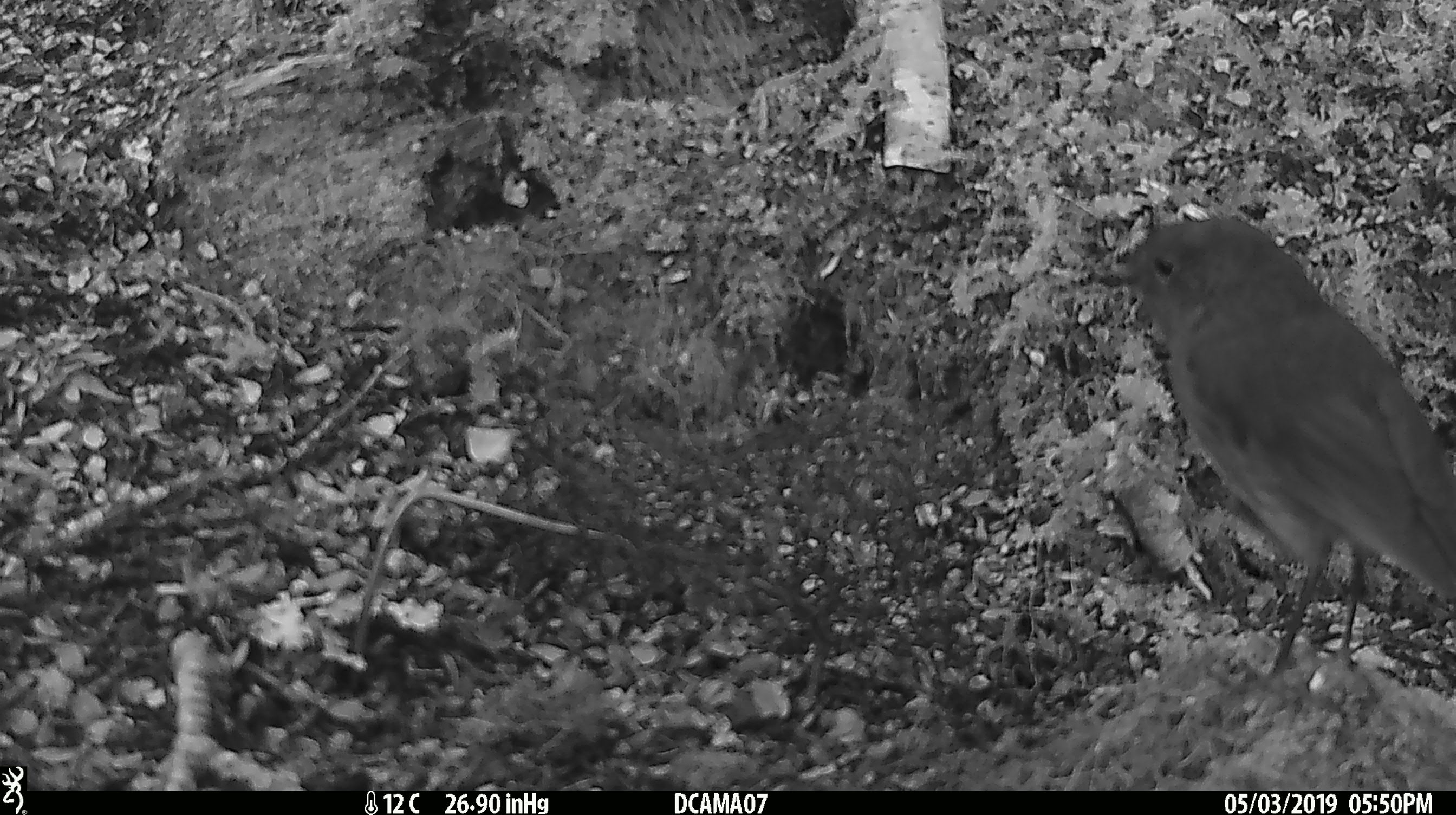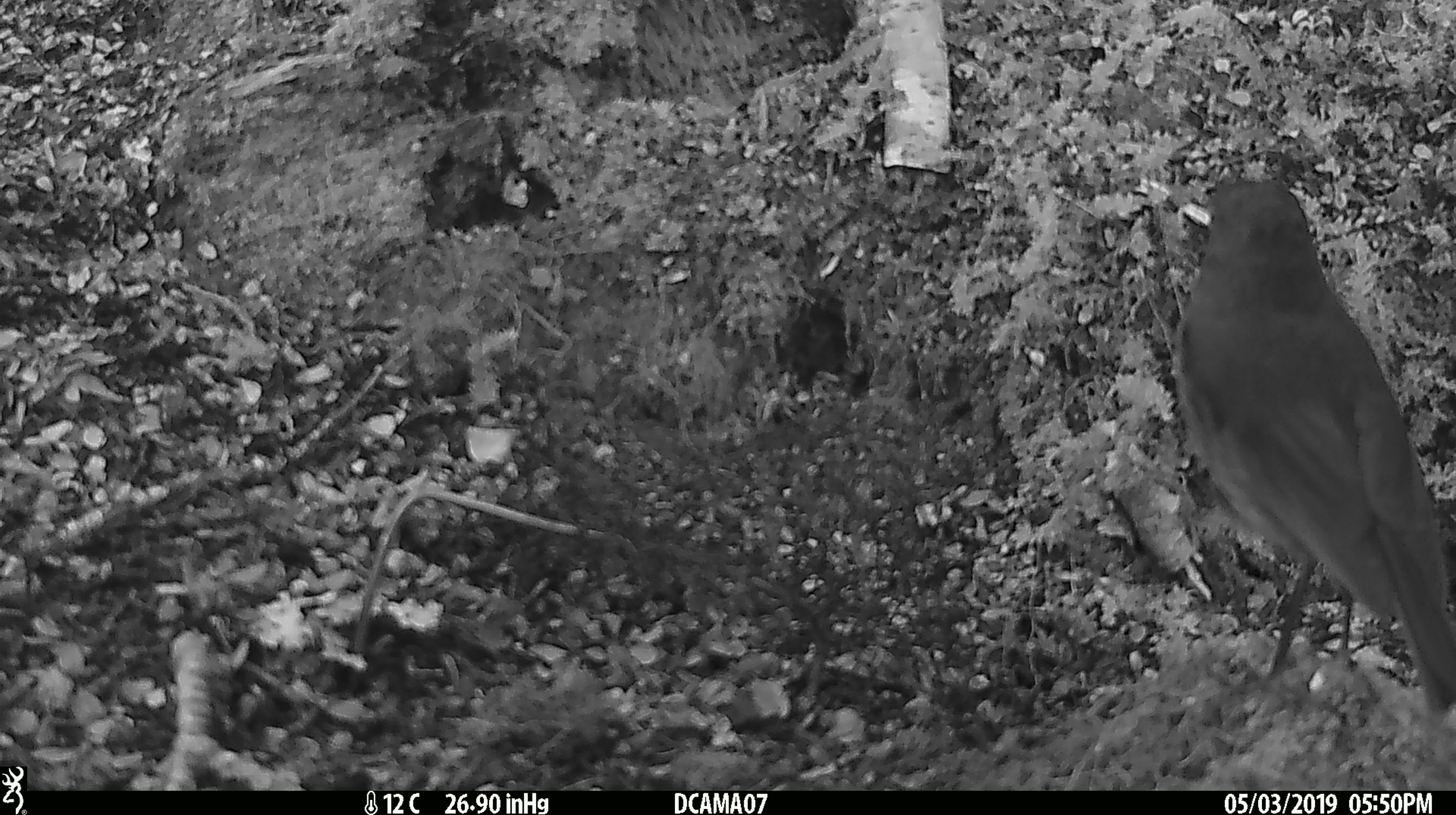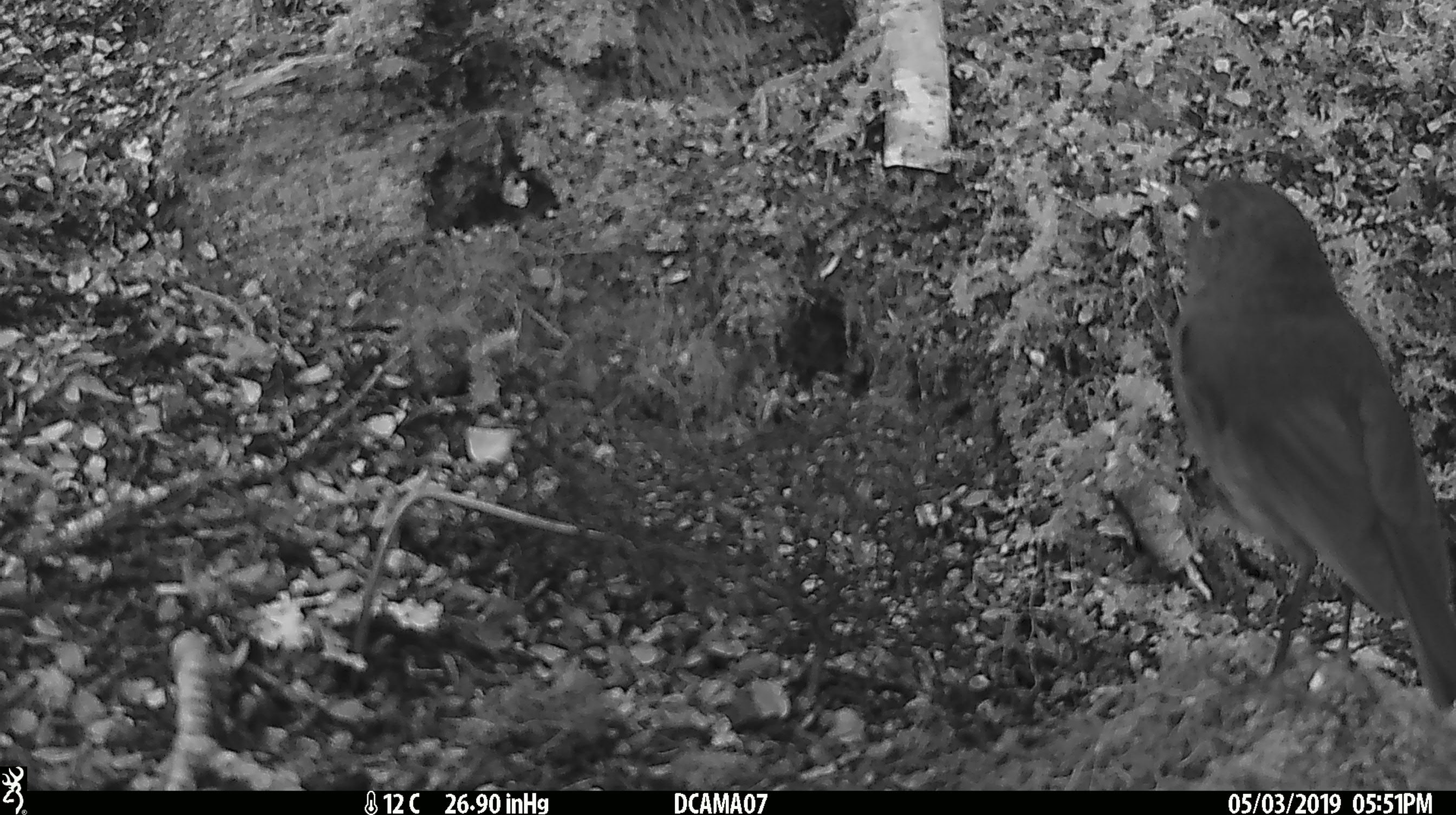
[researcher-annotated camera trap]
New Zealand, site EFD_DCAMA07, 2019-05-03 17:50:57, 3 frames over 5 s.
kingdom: Animalia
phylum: Chordata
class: Aves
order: Passeriformes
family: Petroicidae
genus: Petroica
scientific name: Petroica australis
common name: new zealand robin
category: robin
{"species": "robin (new zealand robin) (Petroica australis)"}